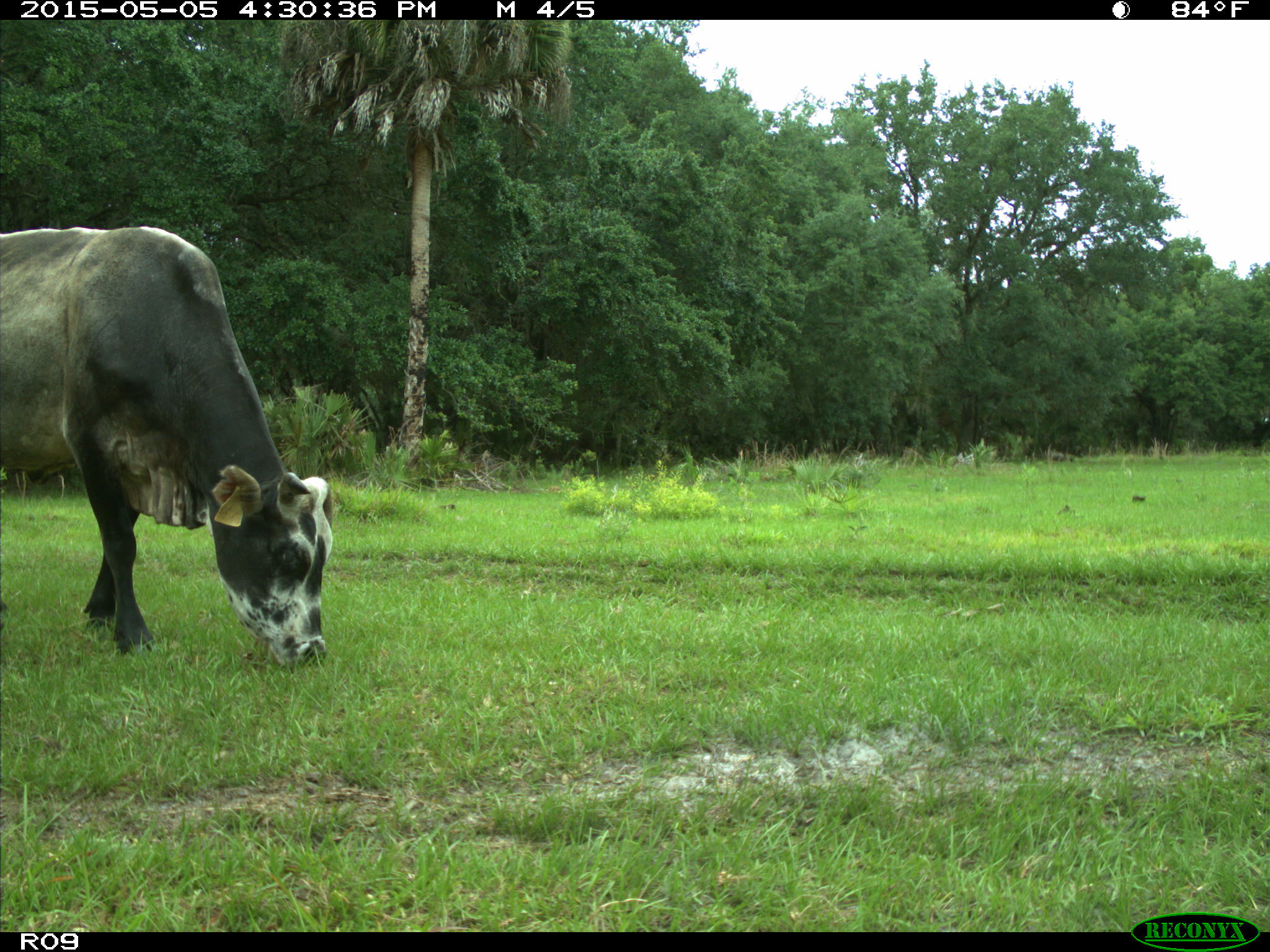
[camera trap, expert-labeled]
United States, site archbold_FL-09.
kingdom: Animalia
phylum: Chordata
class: Mammalia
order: Artiodactyla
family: Bovidae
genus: Bos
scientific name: Bos taurus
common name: domestic cow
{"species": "Bos taurus (domestic cow)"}